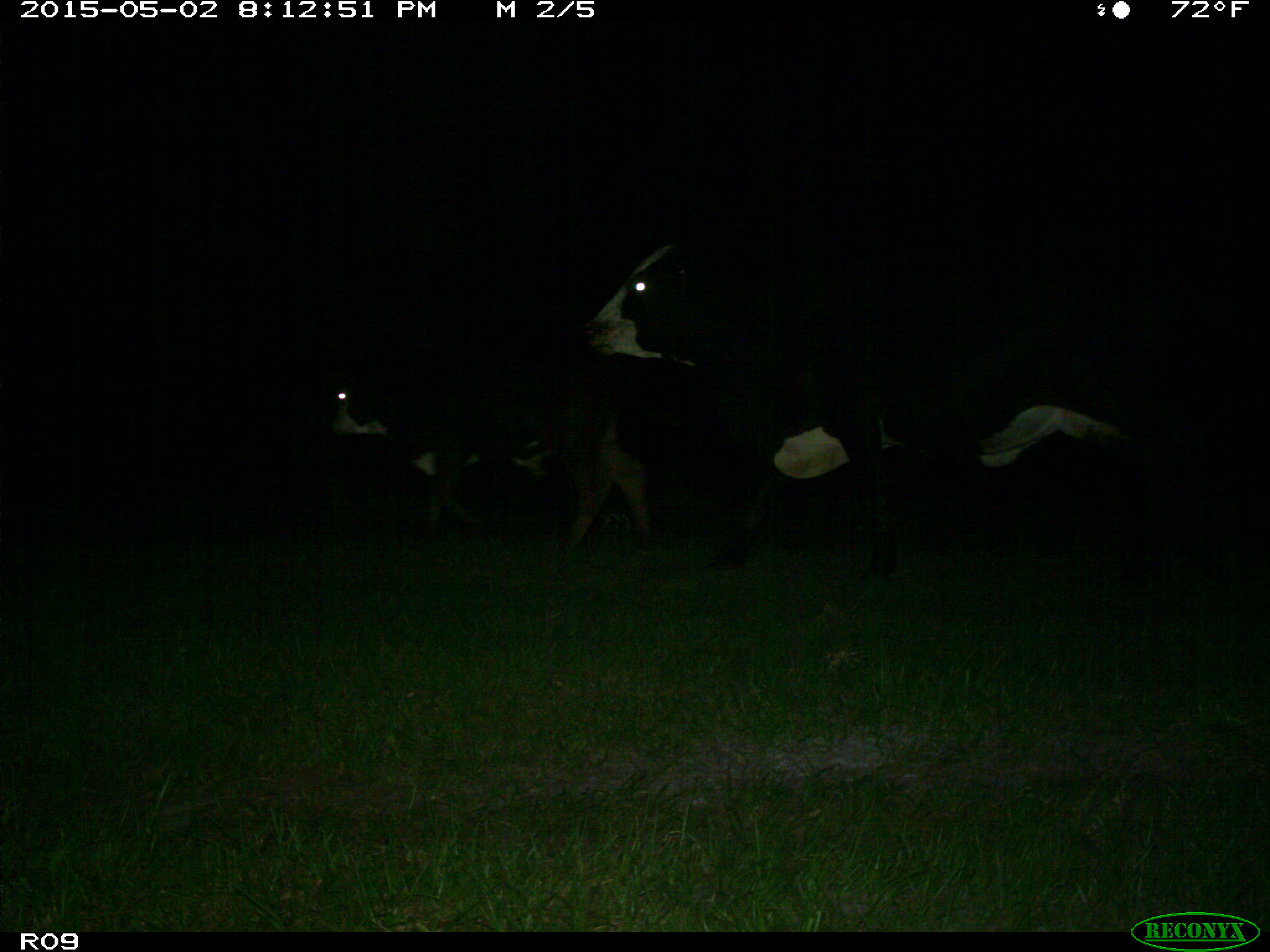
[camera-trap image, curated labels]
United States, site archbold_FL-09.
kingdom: Animalia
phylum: Chordata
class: Mammalia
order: Artiodactyla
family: Bovidae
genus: Bos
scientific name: Bos taurus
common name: domestic cow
Bos taurus (domestic cow).